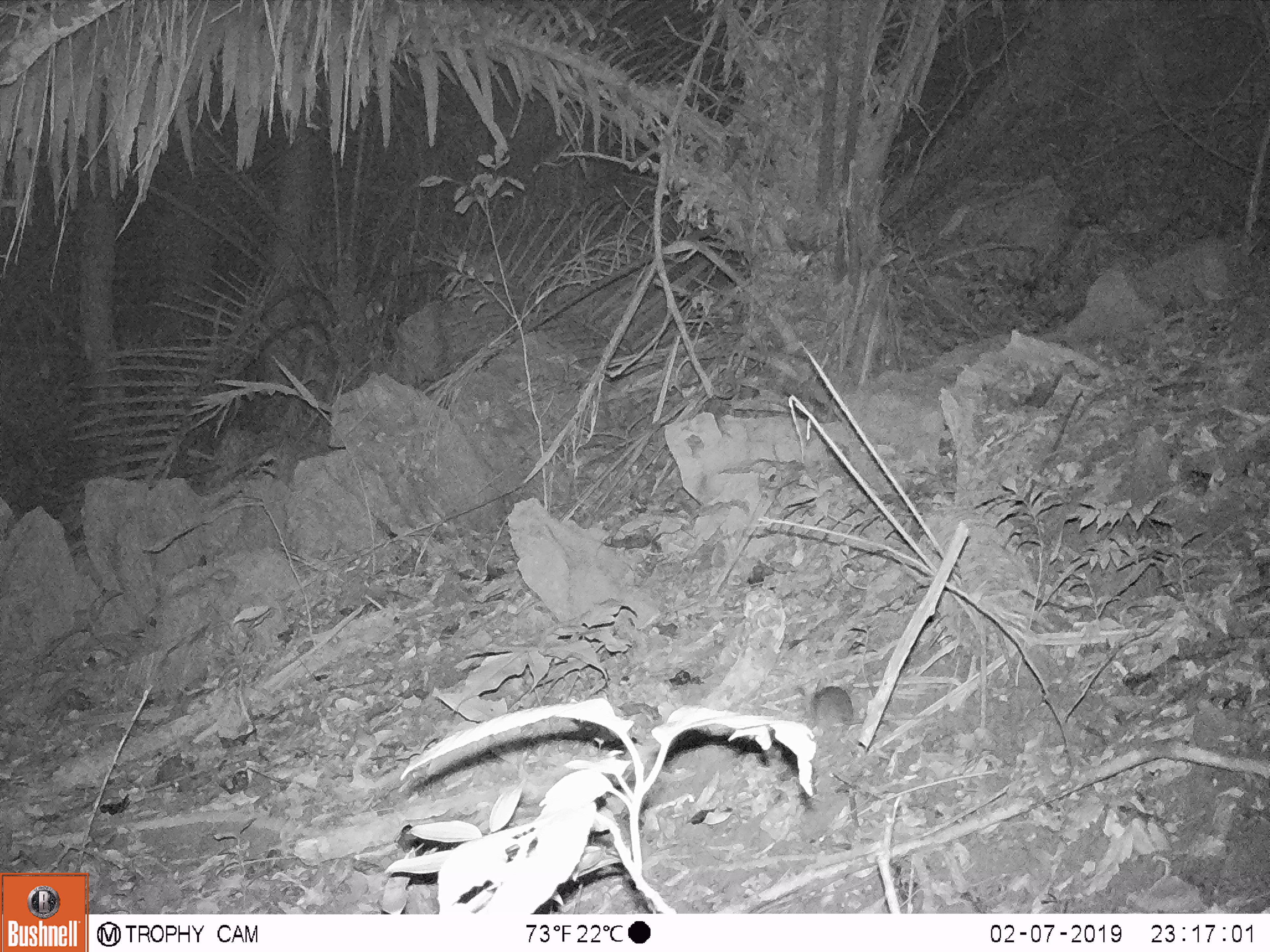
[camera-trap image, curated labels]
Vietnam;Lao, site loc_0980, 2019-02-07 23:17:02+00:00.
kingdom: Animalia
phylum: Chordata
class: Mammalia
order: Rodentia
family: Muridae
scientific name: Muridae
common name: old-world mice and rats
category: unidentified murid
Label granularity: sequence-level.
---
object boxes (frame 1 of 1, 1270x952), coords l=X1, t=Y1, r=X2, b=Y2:
unidentified murid: l=802, t=685, r=864, b=737